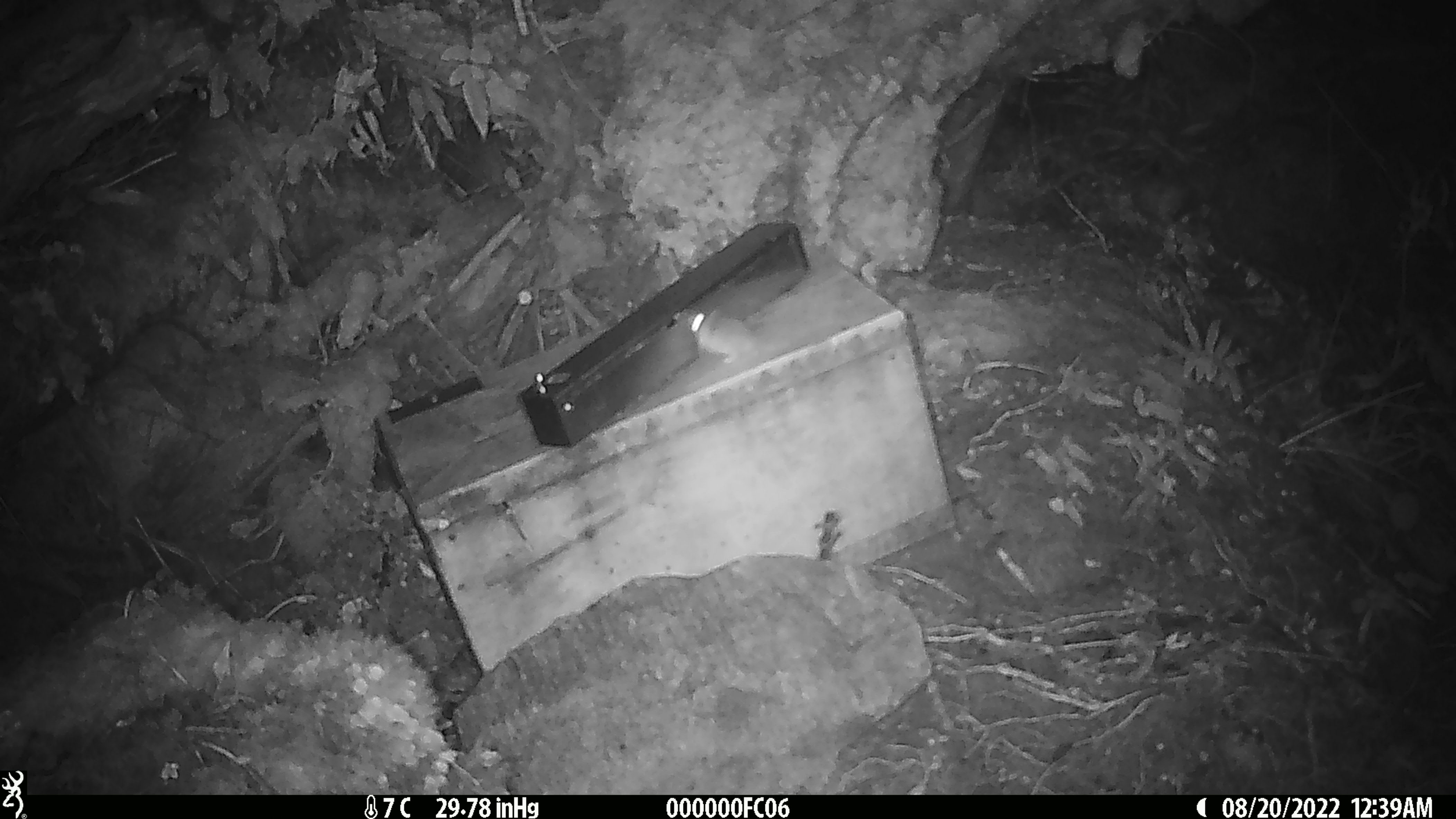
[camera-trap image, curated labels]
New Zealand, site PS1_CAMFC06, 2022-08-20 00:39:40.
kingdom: Animalia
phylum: Chordata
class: Mammalia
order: Rodentia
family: Muridae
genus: Mus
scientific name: Mus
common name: mouse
Mouse (Mus).